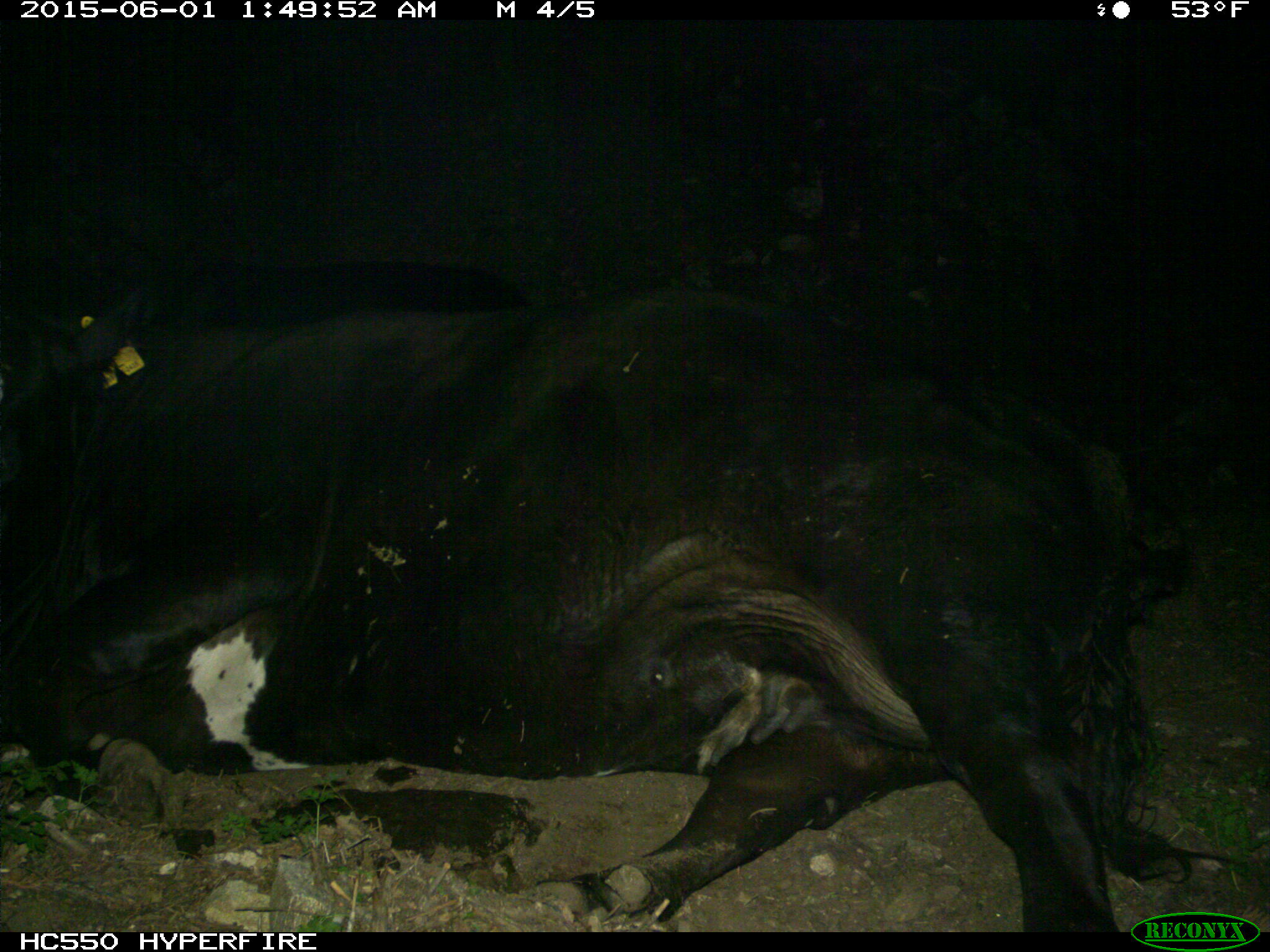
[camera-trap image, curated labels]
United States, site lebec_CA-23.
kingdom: Animalia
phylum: Chordata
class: Mammalia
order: Artiodactyla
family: Bovidae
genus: Bos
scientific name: Bos taurus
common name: domestic cow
Bos taurus (domestic cow).